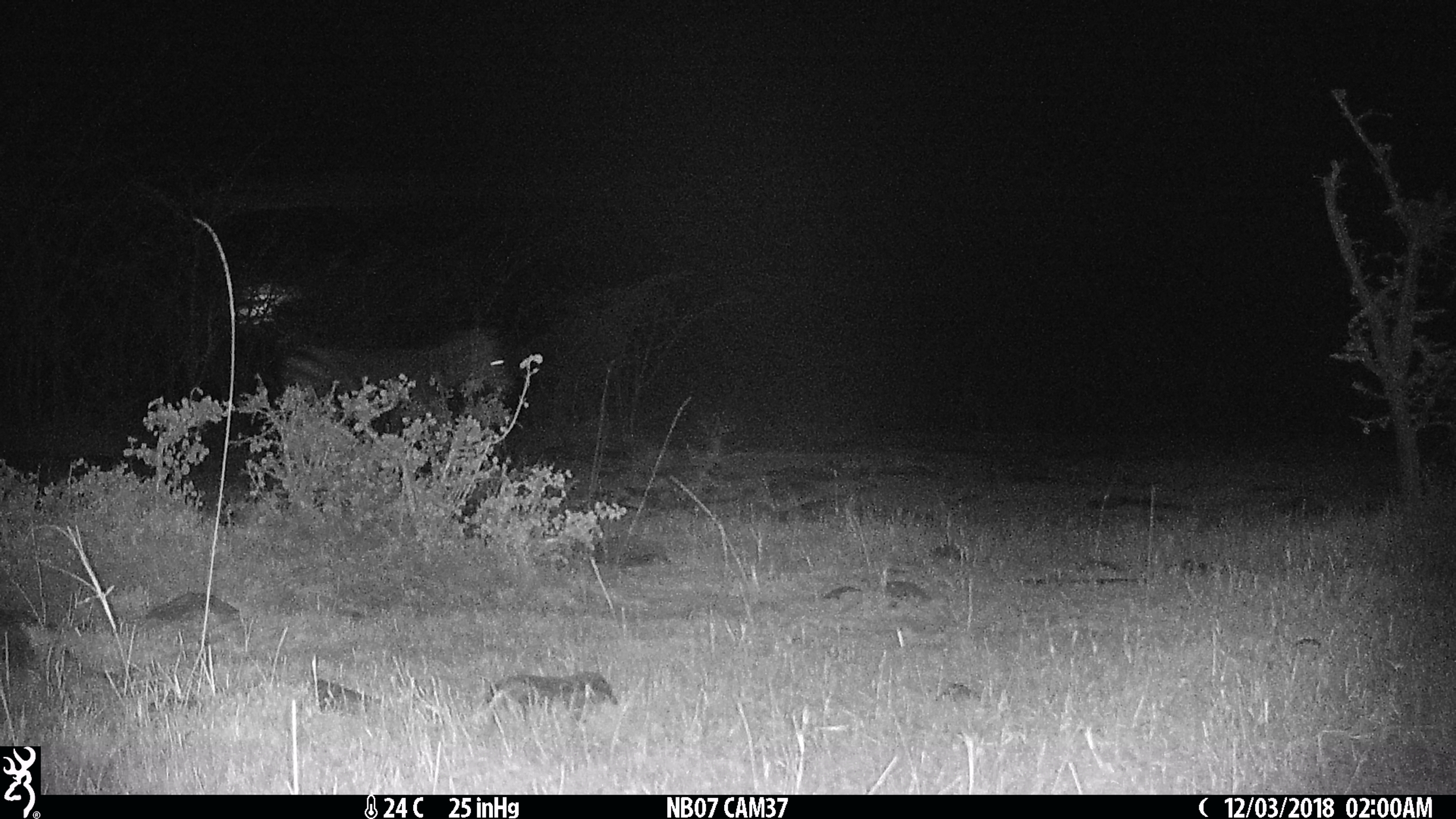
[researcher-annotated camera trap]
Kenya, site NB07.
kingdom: Animalia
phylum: Chordata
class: Mammalia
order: Perissodactyla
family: Equidae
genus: Equus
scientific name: Equus quagga burchellii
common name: burchell's zebra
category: zebra